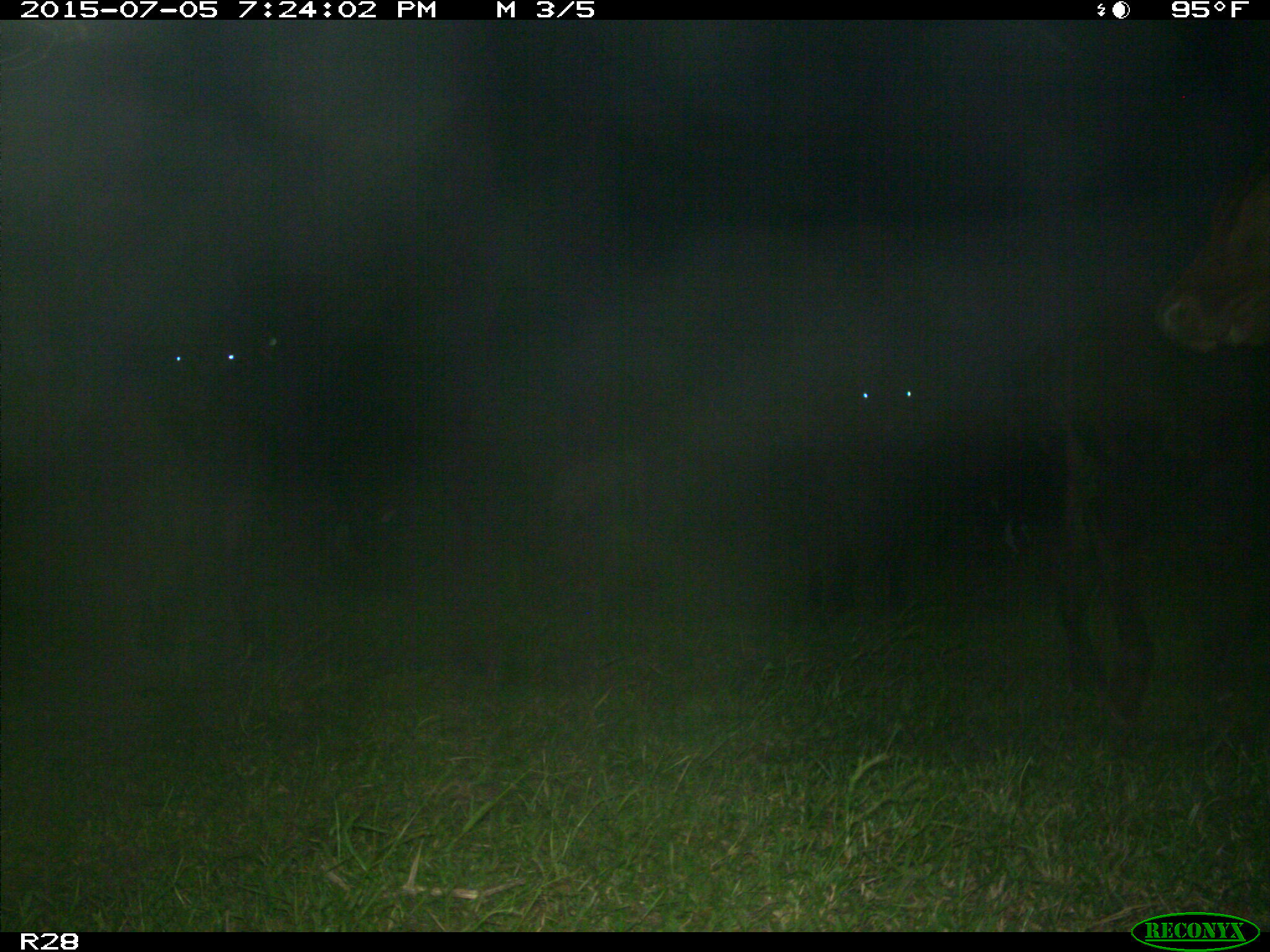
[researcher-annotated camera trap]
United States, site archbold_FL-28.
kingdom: Animalia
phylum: Chordata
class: Mammalia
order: Artiodactyla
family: Bovidae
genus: Bos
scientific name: Bos taurus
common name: domestic cow